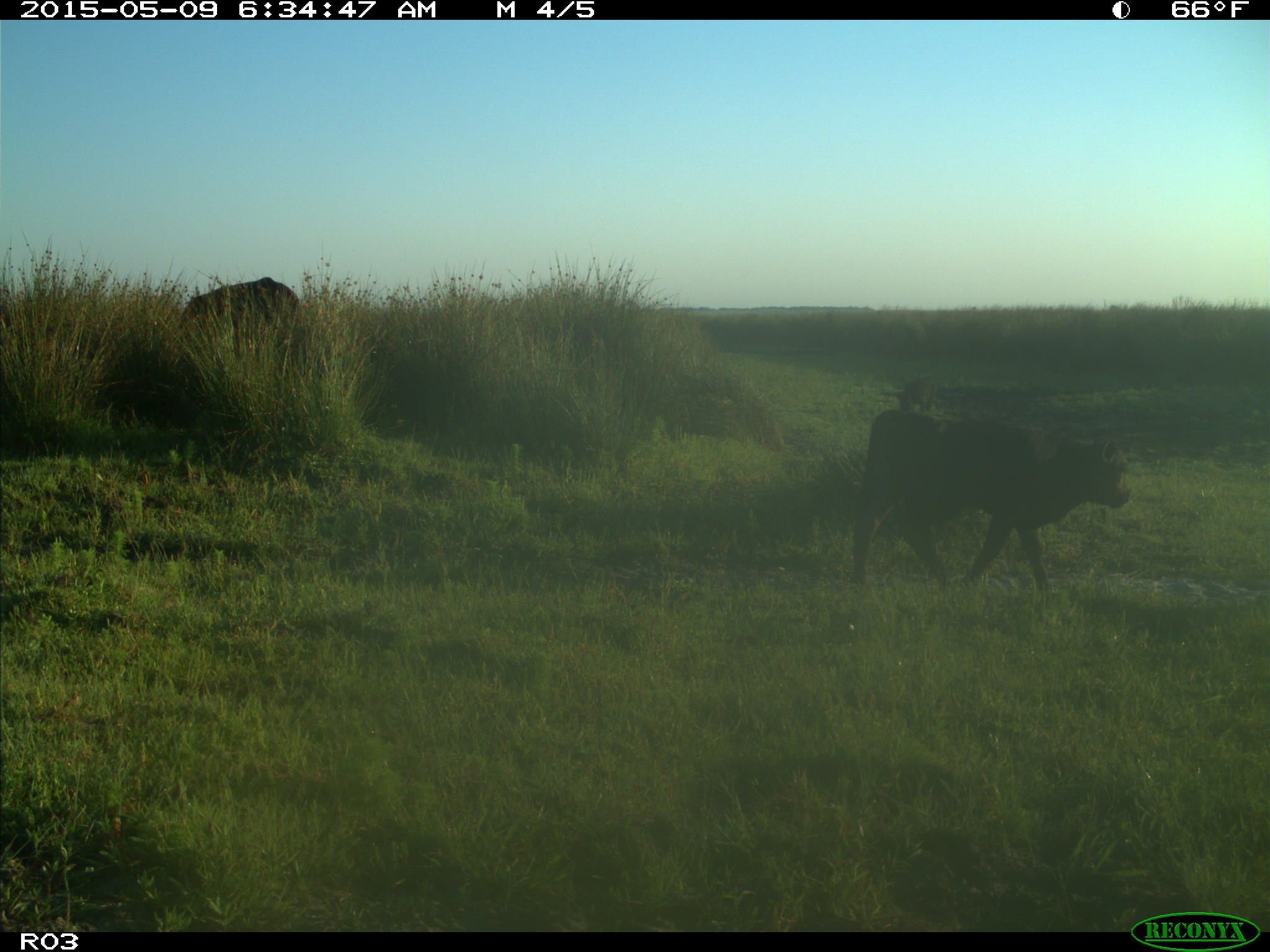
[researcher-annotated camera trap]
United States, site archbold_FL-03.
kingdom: Animalia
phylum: Chordata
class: Mammalia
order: Artiodactyla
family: Bovidae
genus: Bos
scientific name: Bos taurus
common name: domestic cow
Bos taurus (domestic cow).